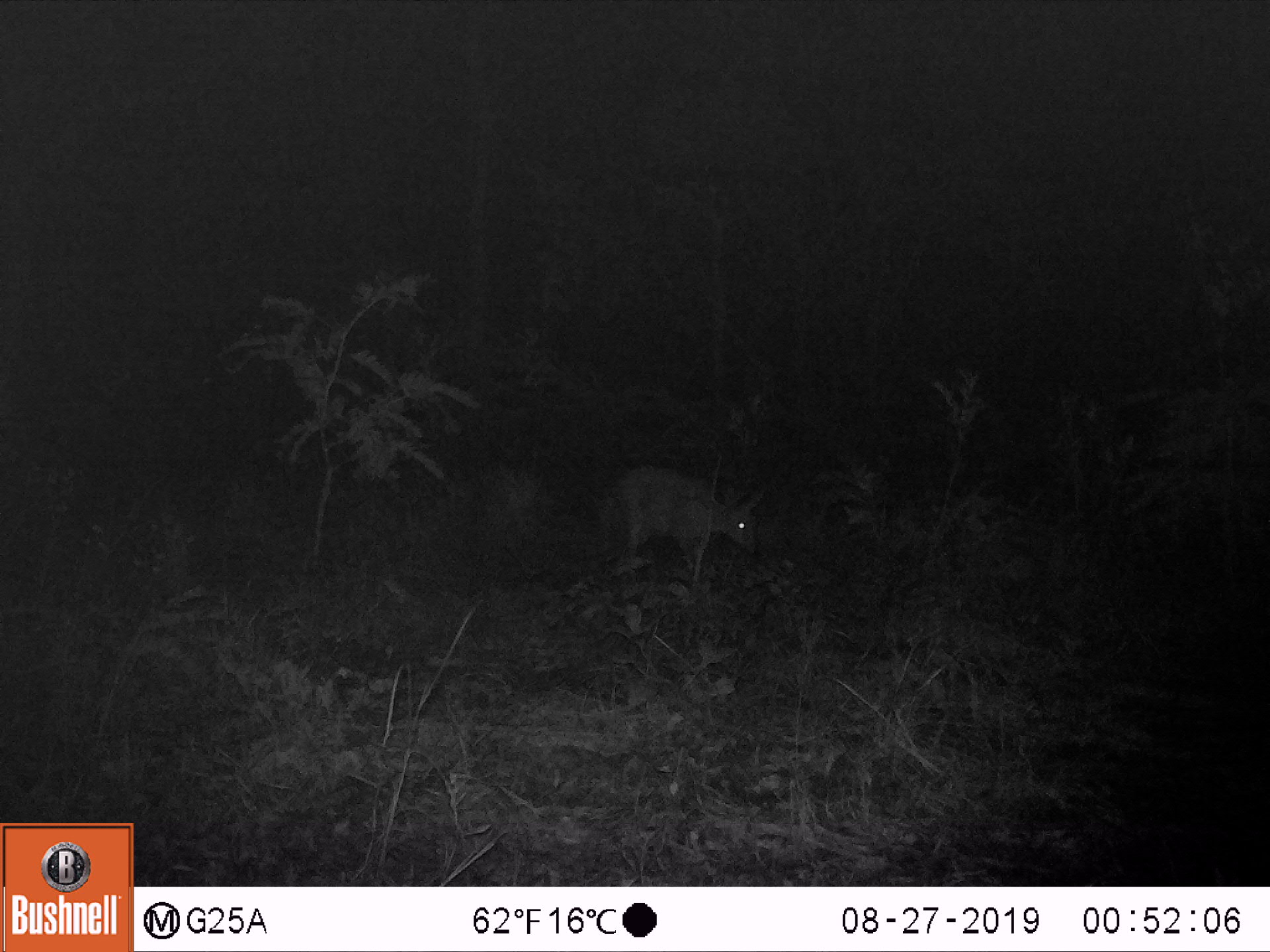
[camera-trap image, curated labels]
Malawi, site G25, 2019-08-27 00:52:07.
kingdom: Animalia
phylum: Chordata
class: Mammalia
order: Artiodactyla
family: Bovidae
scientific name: Antilopinae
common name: small antelope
Small antelope (Antilopinae), count 1.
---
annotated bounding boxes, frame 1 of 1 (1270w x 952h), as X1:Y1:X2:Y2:
small antelope: 602:456:769:584